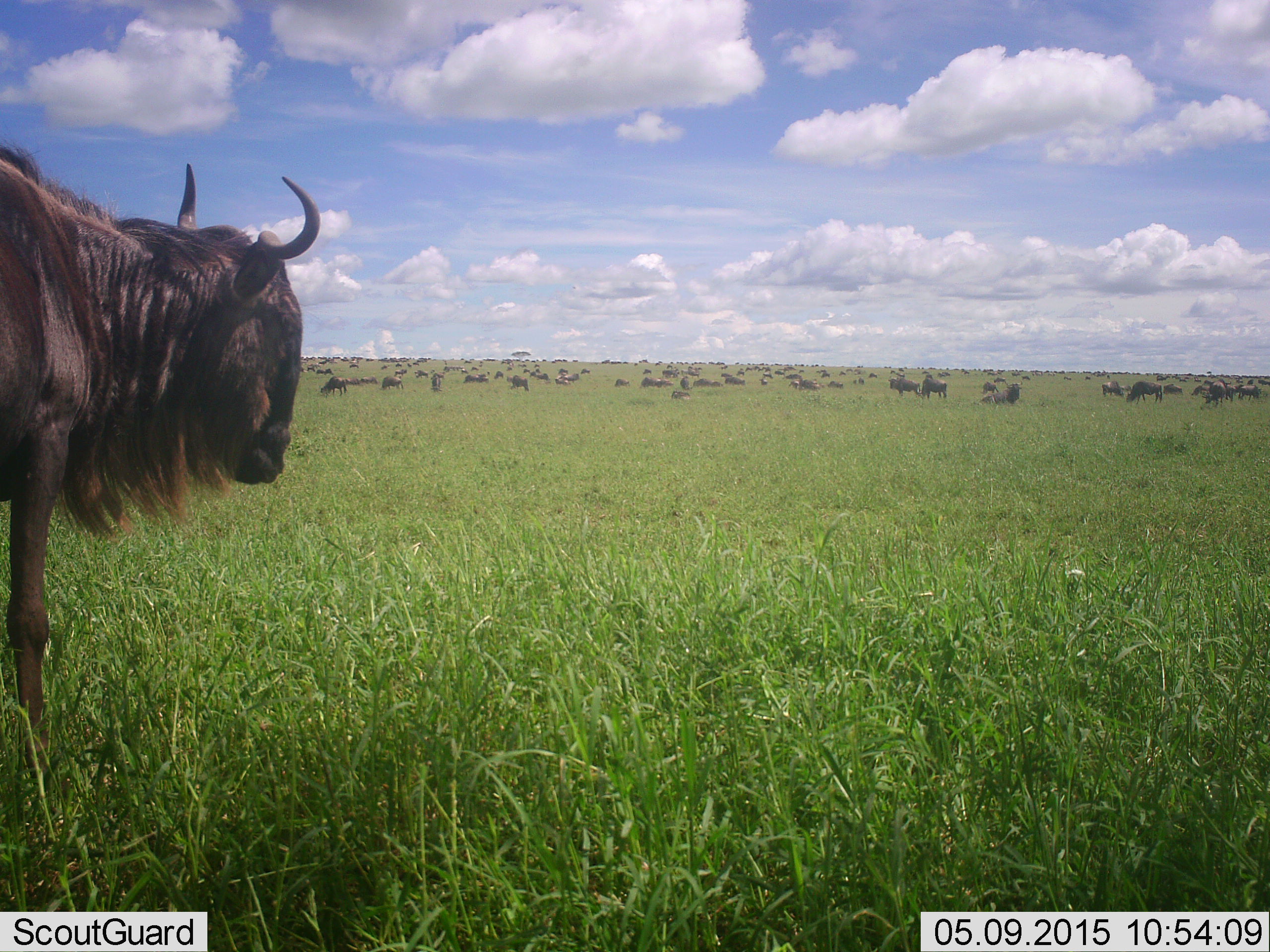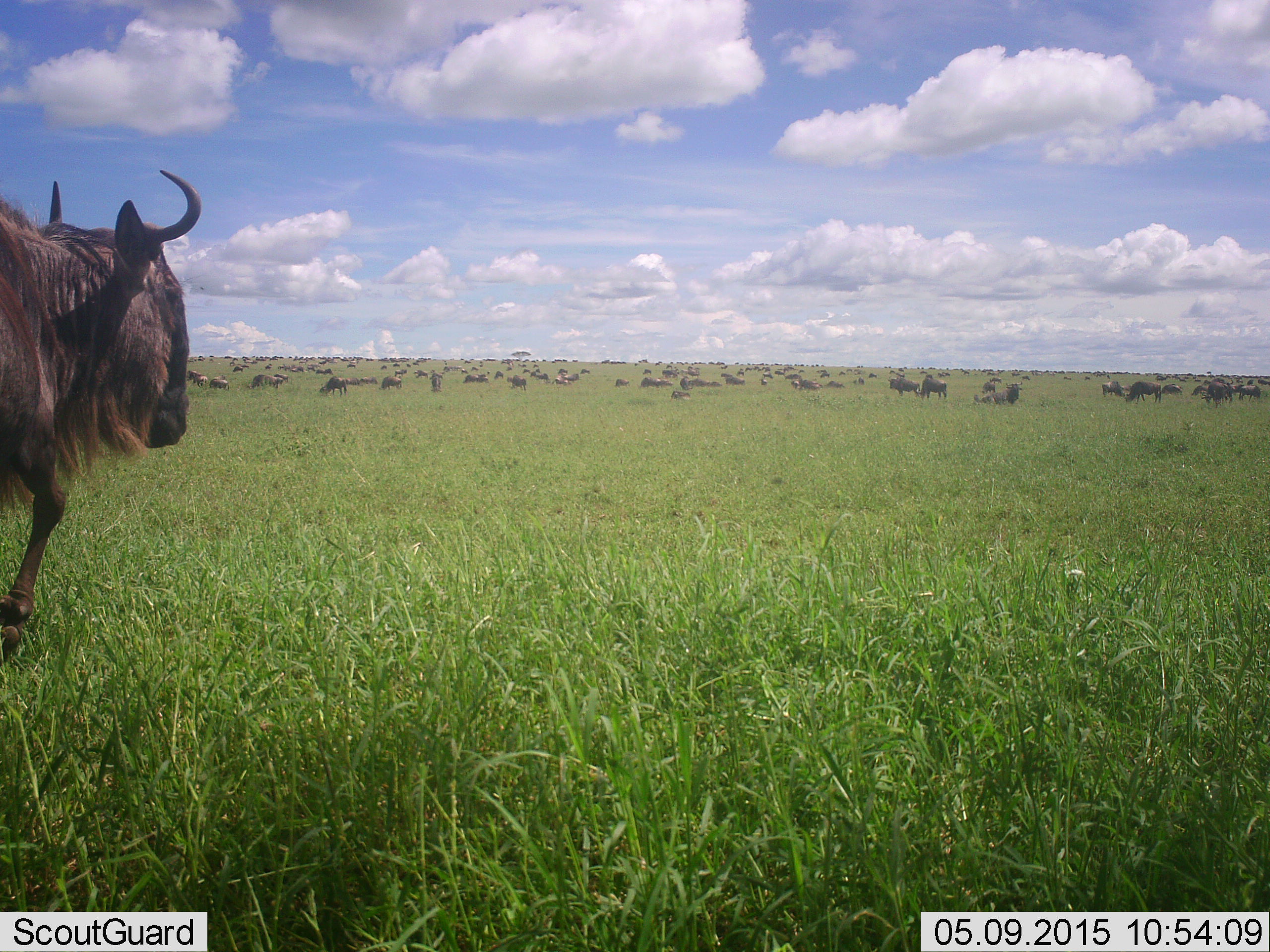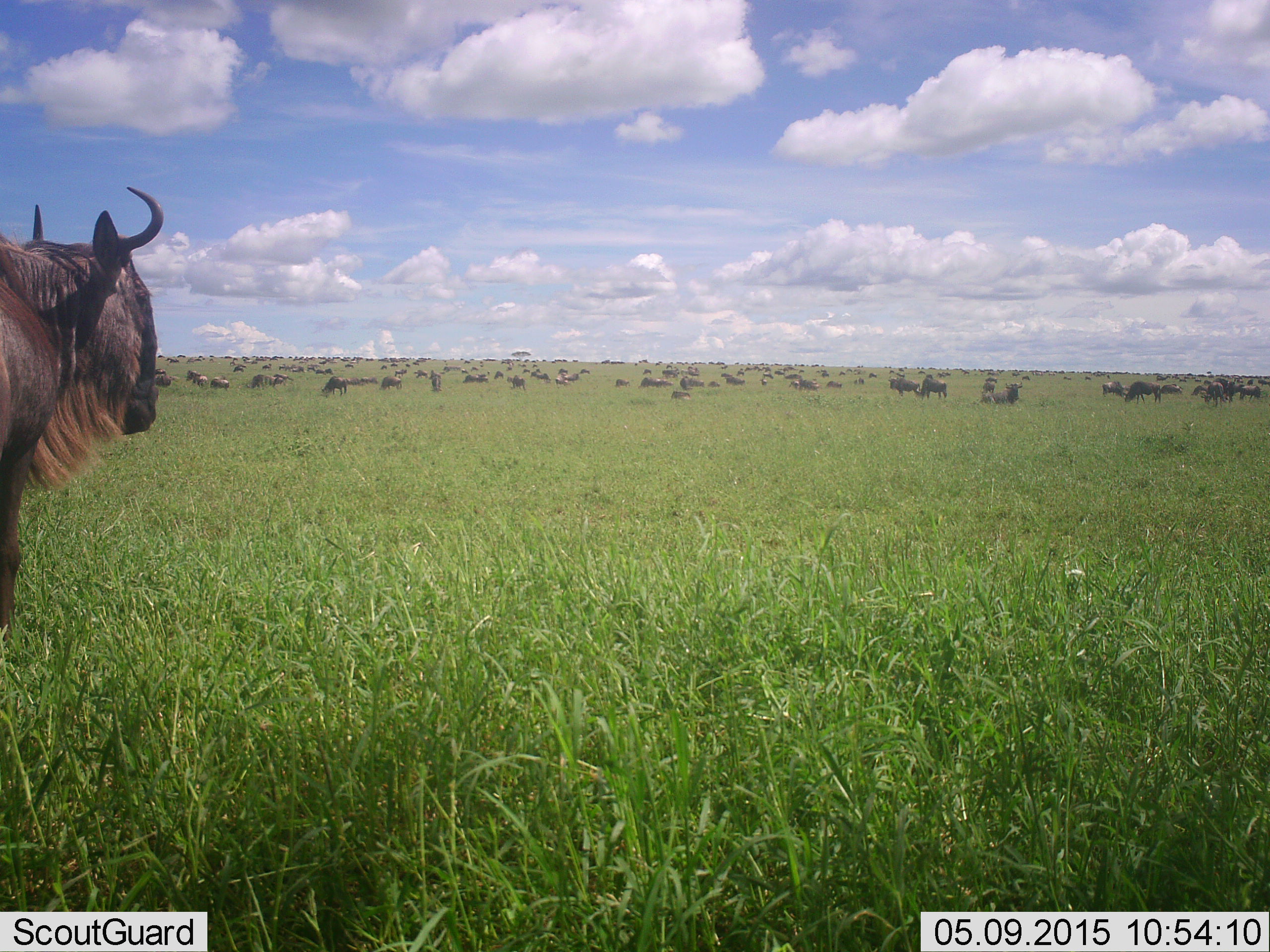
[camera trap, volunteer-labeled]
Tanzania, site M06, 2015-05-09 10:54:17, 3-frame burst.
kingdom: Animalia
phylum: Chordata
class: Mammalia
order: Artiodactyla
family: Bovidae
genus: Connochaetes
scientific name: Connochaetes taurinus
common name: blue wildebeest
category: wildebeest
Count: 51+.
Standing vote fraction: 60%.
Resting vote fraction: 60%.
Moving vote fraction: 80%.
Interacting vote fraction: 30%.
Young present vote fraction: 20%.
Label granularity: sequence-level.